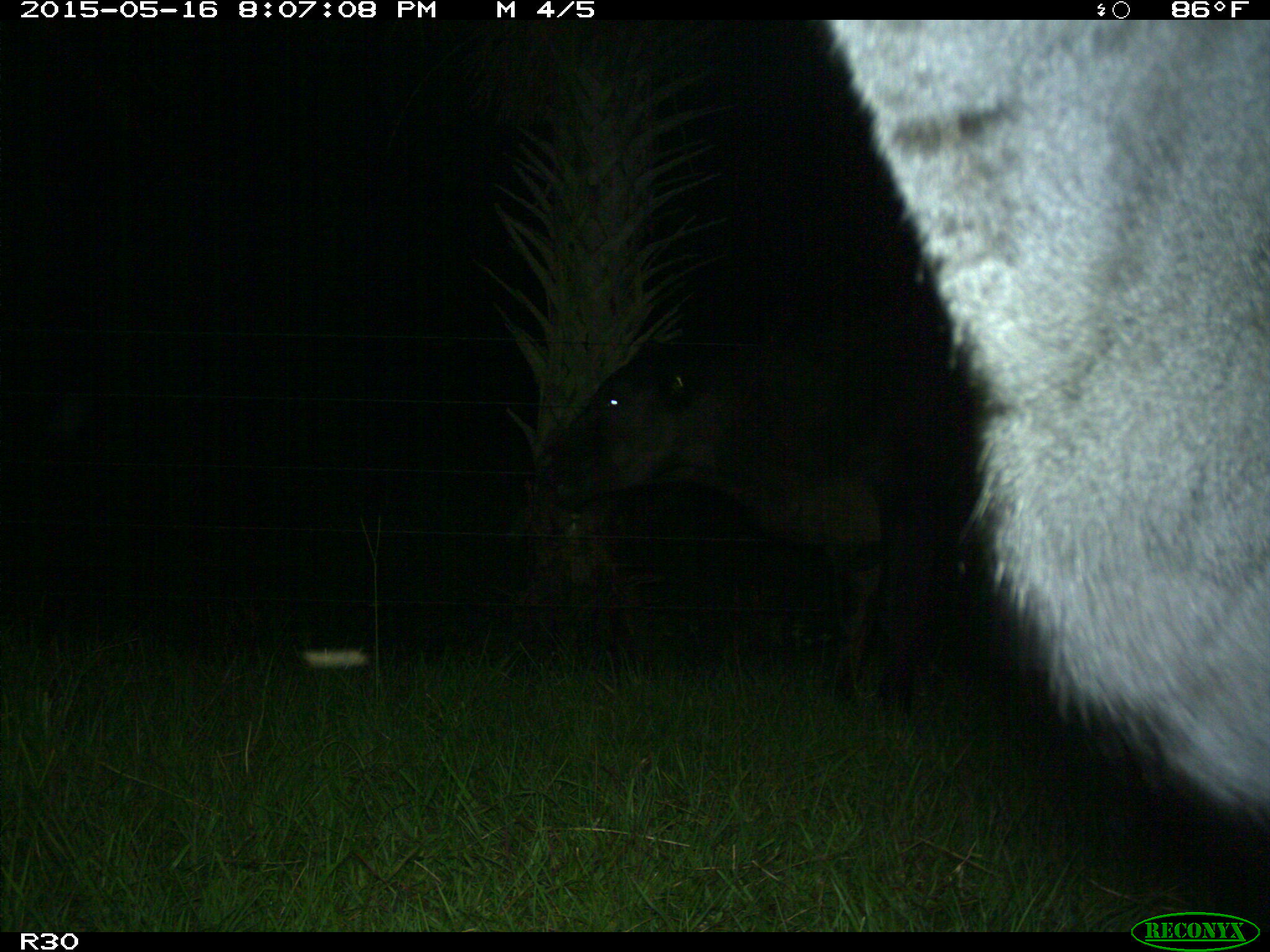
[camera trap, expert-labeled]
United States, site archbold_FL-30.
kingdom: Animalia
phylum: Chordata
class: Mammalia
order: Artiodactyla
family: Bovidae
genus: Bos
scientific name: Bos taurus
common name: domestic cow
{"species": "Bos taurus (domestic cow)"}